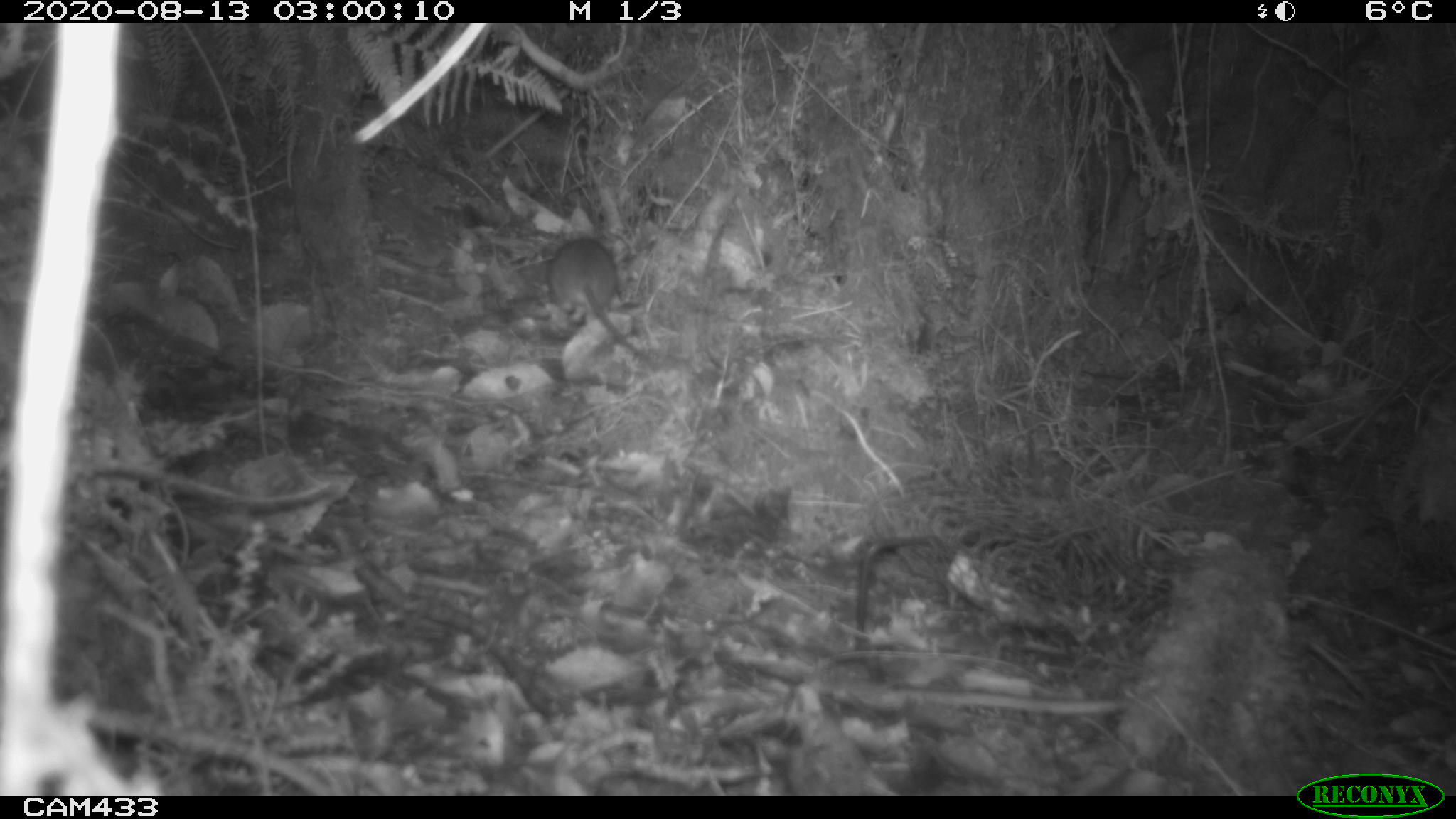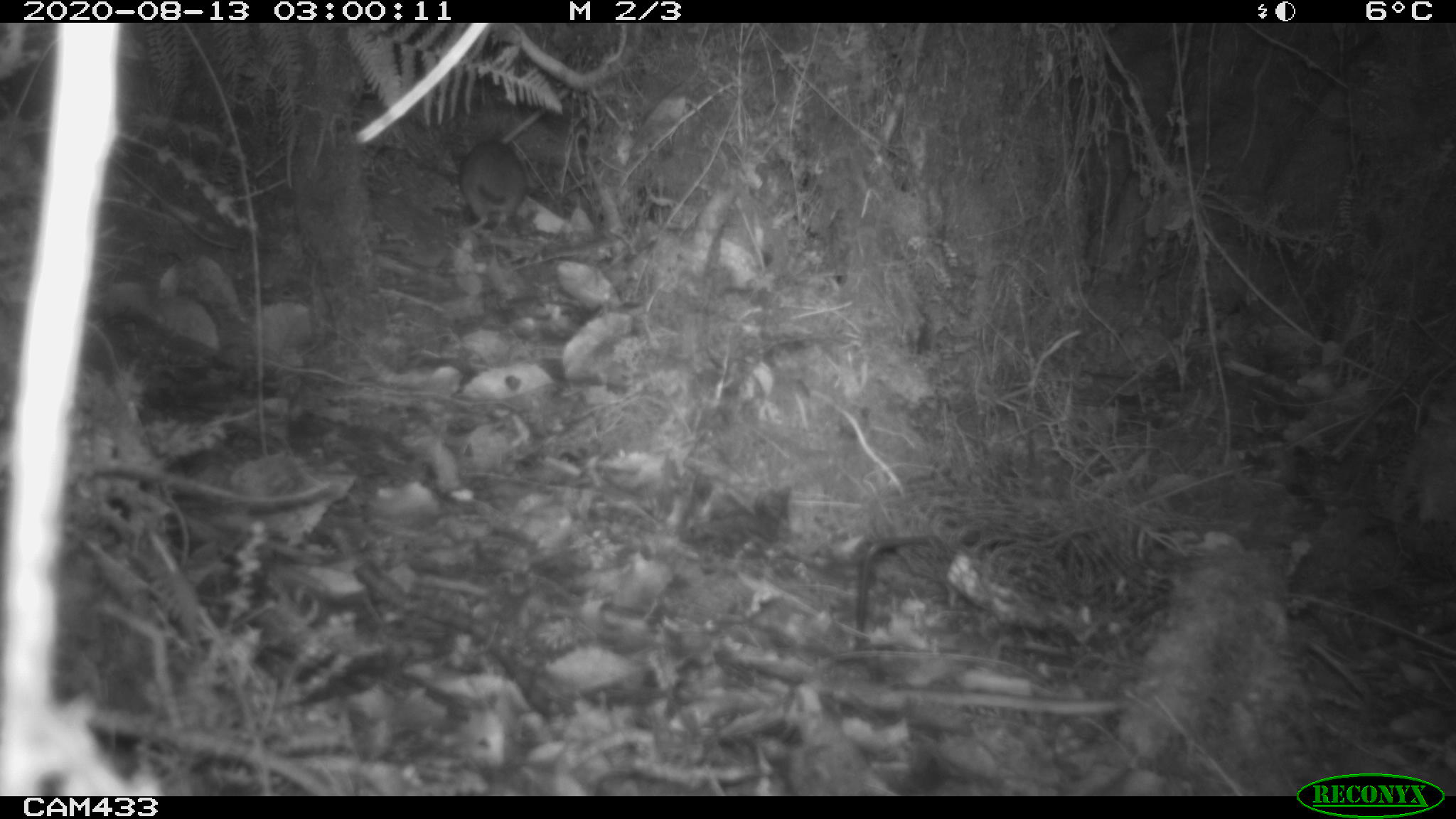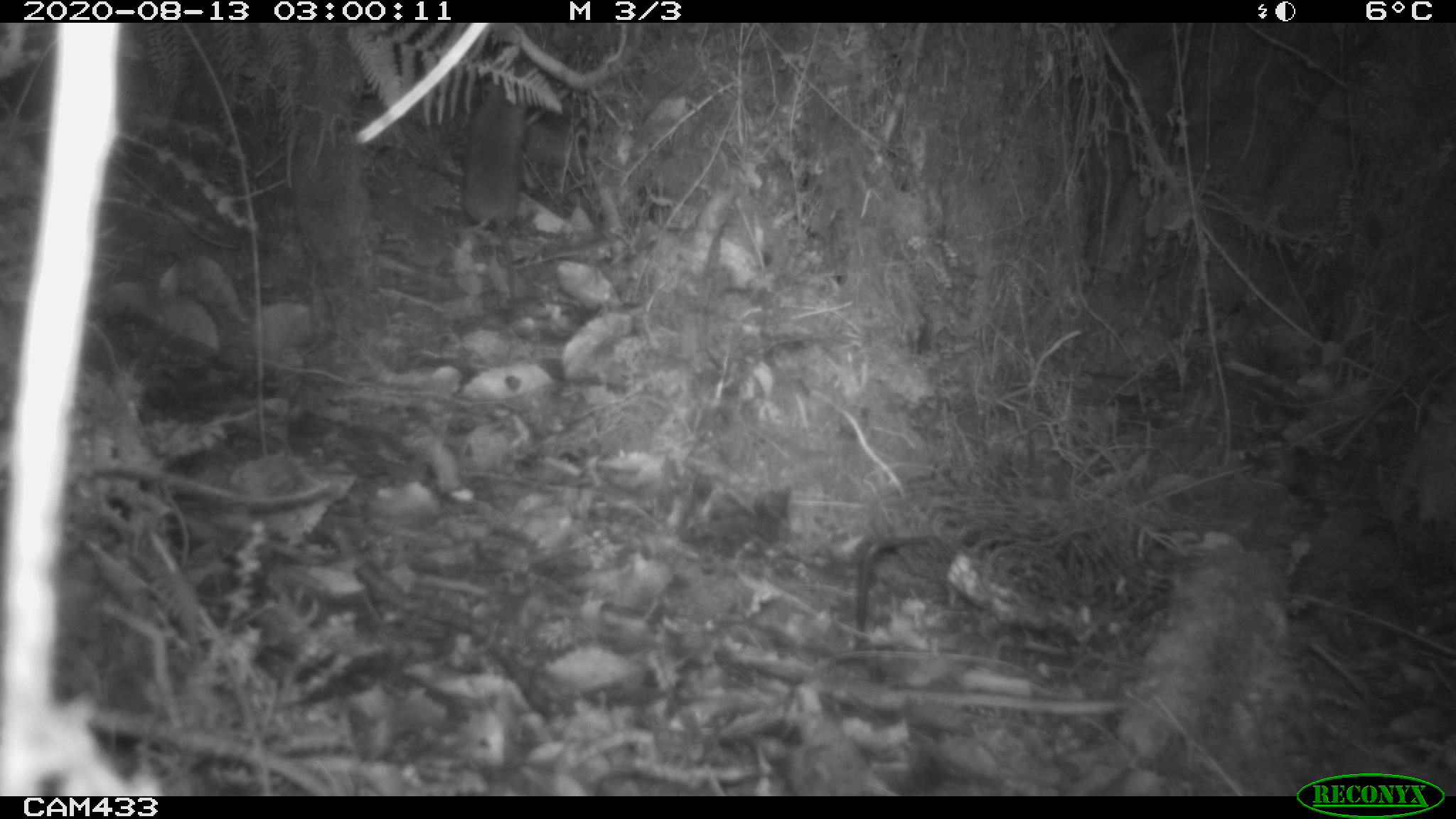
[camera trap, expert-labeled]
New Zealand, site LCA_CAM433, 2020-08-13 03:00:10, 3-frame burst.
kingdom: Animalia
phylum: Chordata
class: Mammalia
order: Rodentia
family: Muridae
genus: Rattus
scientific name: Rattus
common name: rat